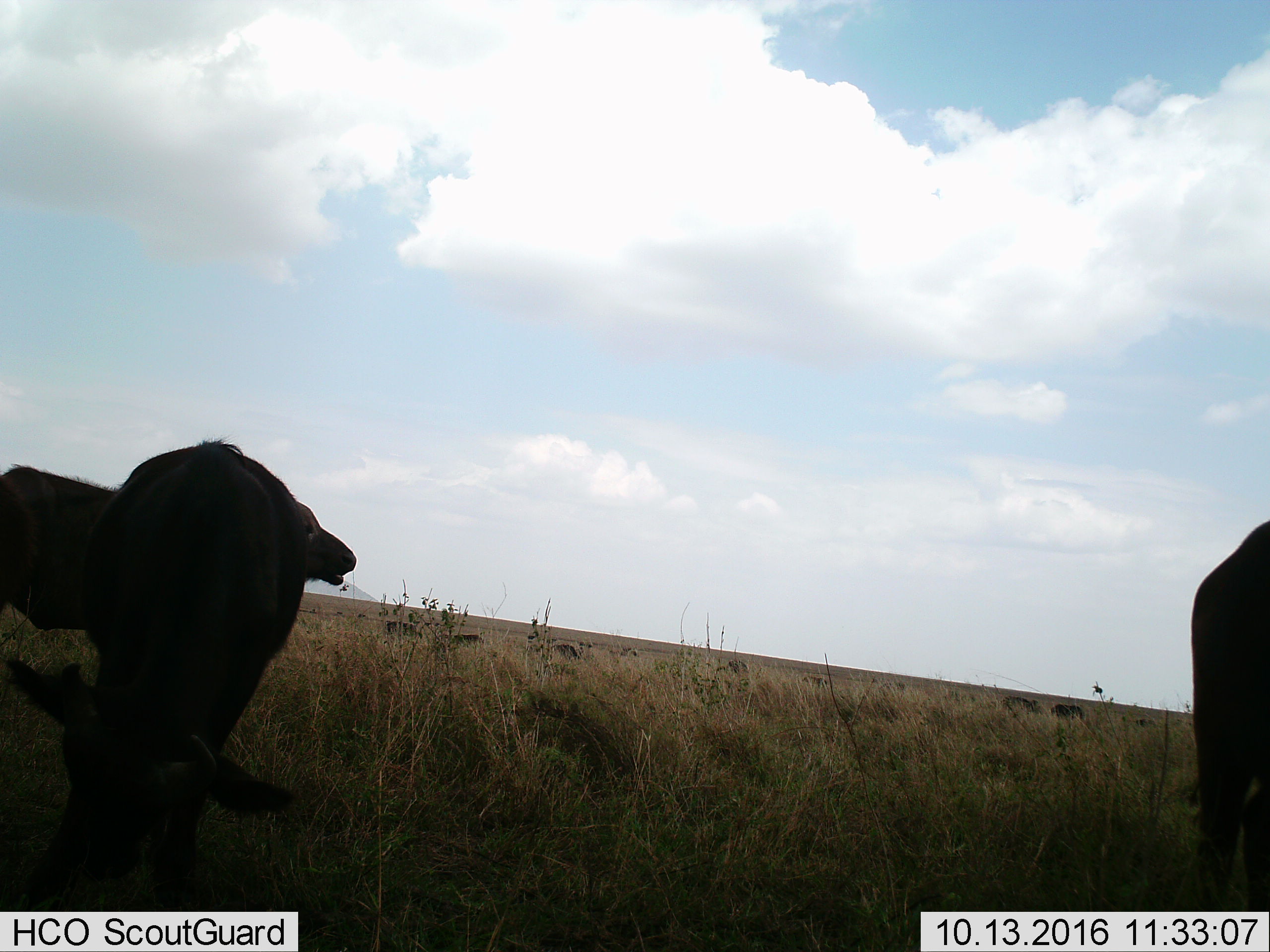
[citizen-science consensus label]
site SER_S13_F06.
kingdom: Animalia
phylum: Chordata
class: Mammalia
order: Artiodactyla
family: Bovidae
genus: Bos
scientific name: Bos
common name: cattle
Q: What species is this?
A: Cattle (Bos).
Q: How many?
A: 3.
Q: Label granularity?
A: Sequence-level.